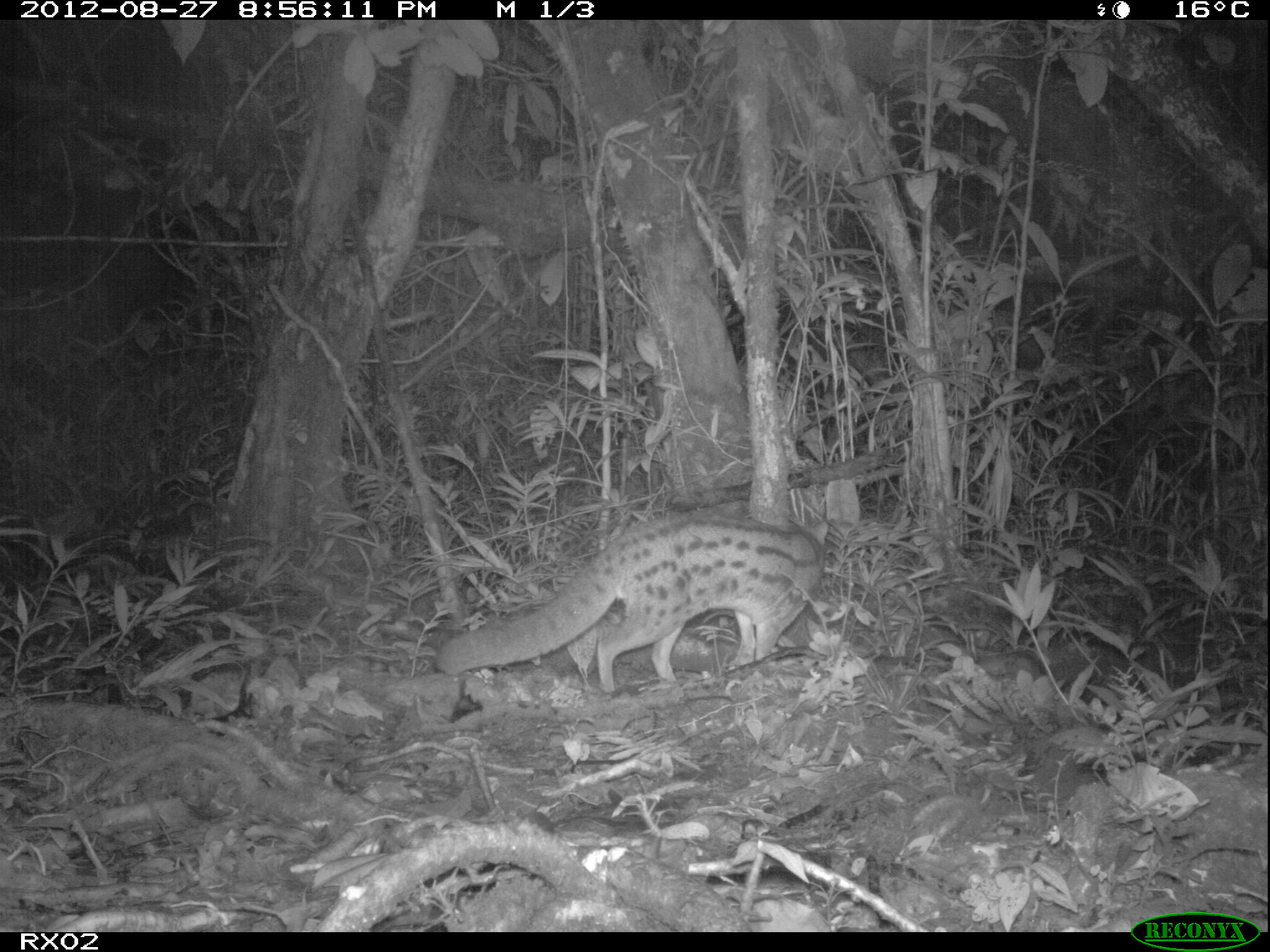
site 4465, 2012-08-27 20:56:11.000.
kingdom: Animalia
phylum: Chordata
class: Mammalia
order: Carnivora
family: Eupleridae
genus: Fossa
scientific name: Fossa fossana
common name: fanaloka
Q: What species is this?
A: Fossa fossana (fanaloka).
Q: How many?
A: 1.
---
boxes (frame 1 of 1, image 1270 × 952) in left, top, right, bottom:
fossa fossana: 437, 506, 828, 692